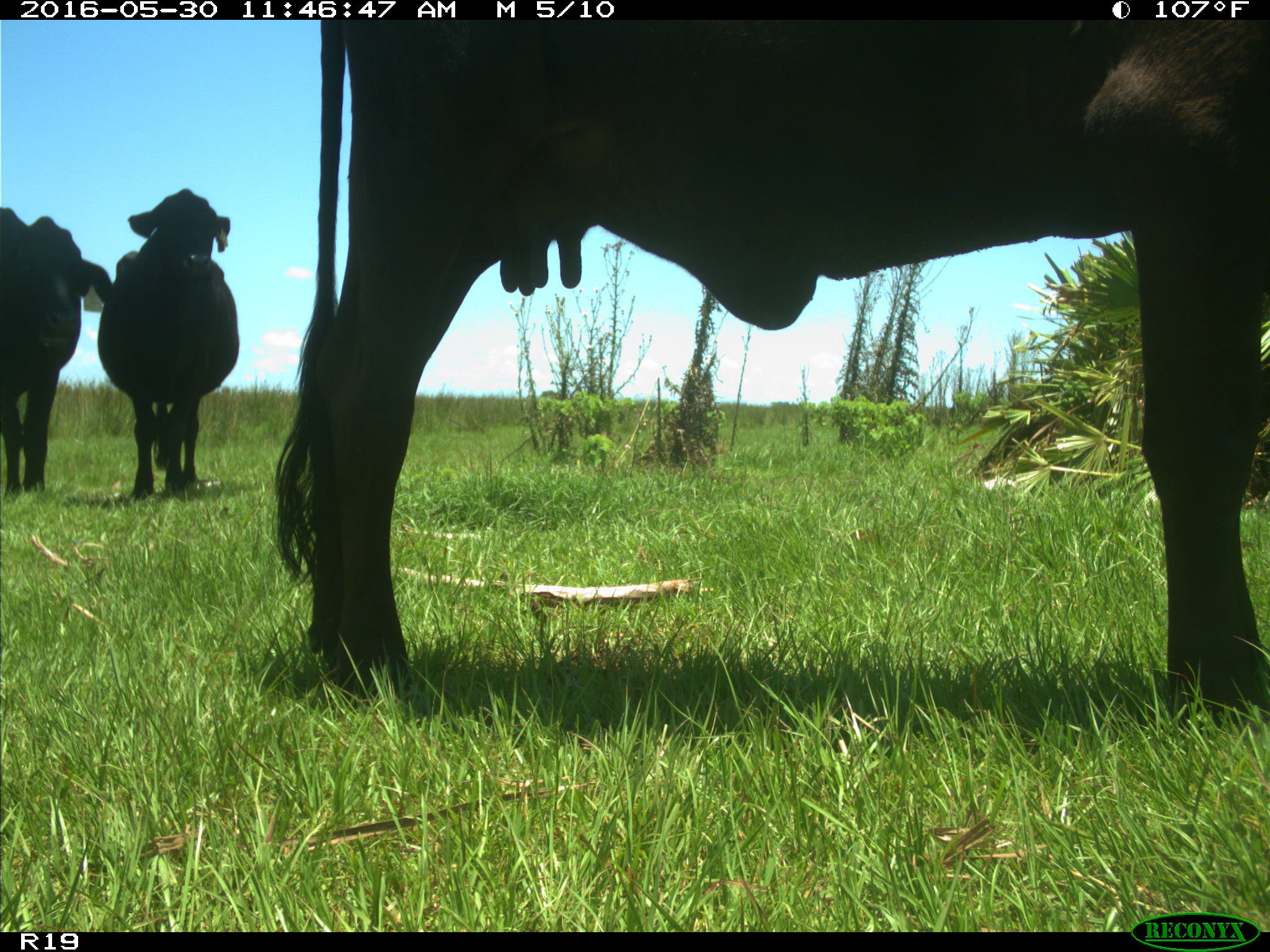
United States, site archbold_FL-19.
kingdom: Animalia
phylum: Chordata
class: Mammalia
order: Artiodactyla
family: Bovidae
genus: Bos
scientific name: Bos taurus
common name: domestic cow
Bos taurus (domestic cow).